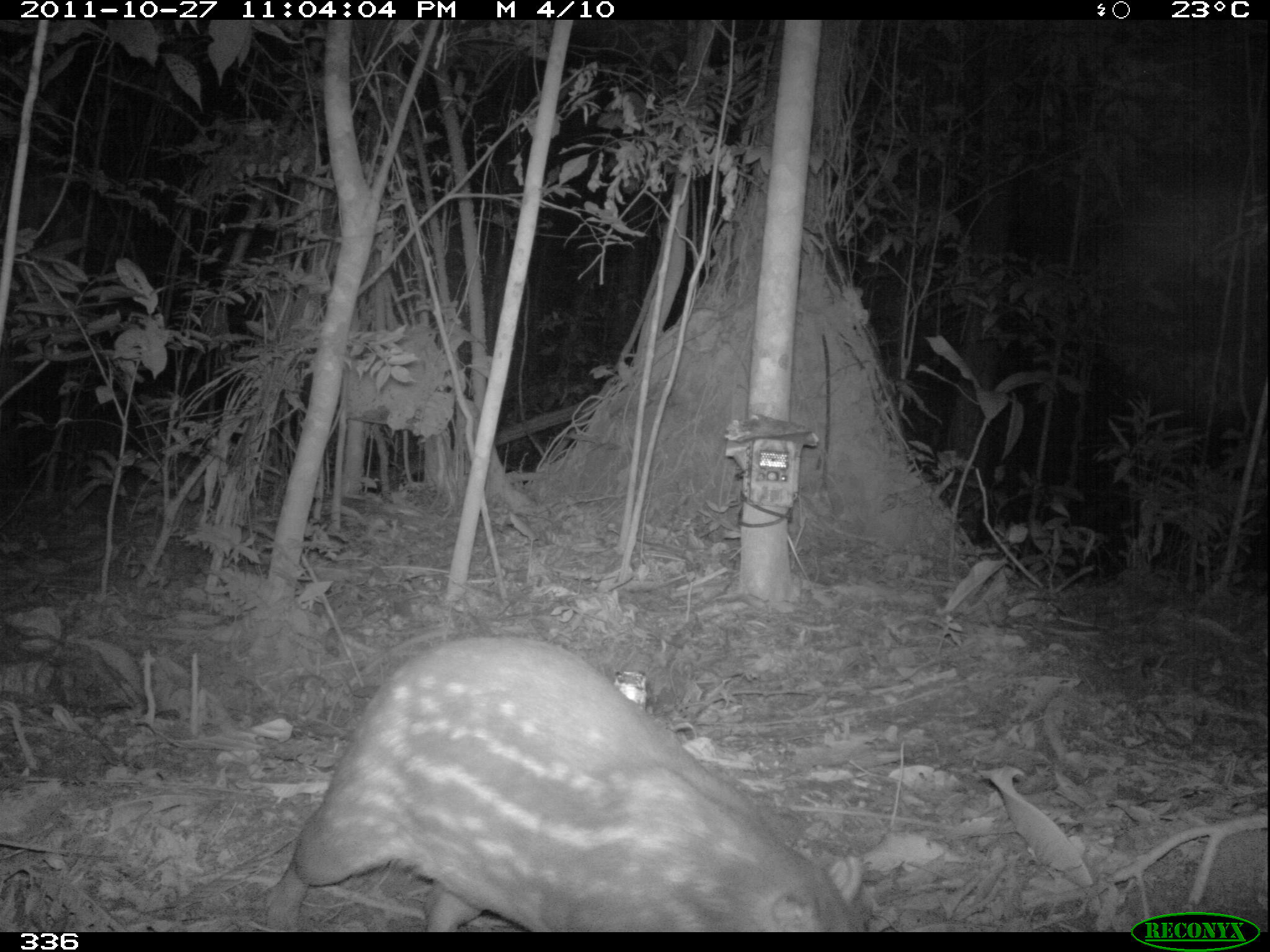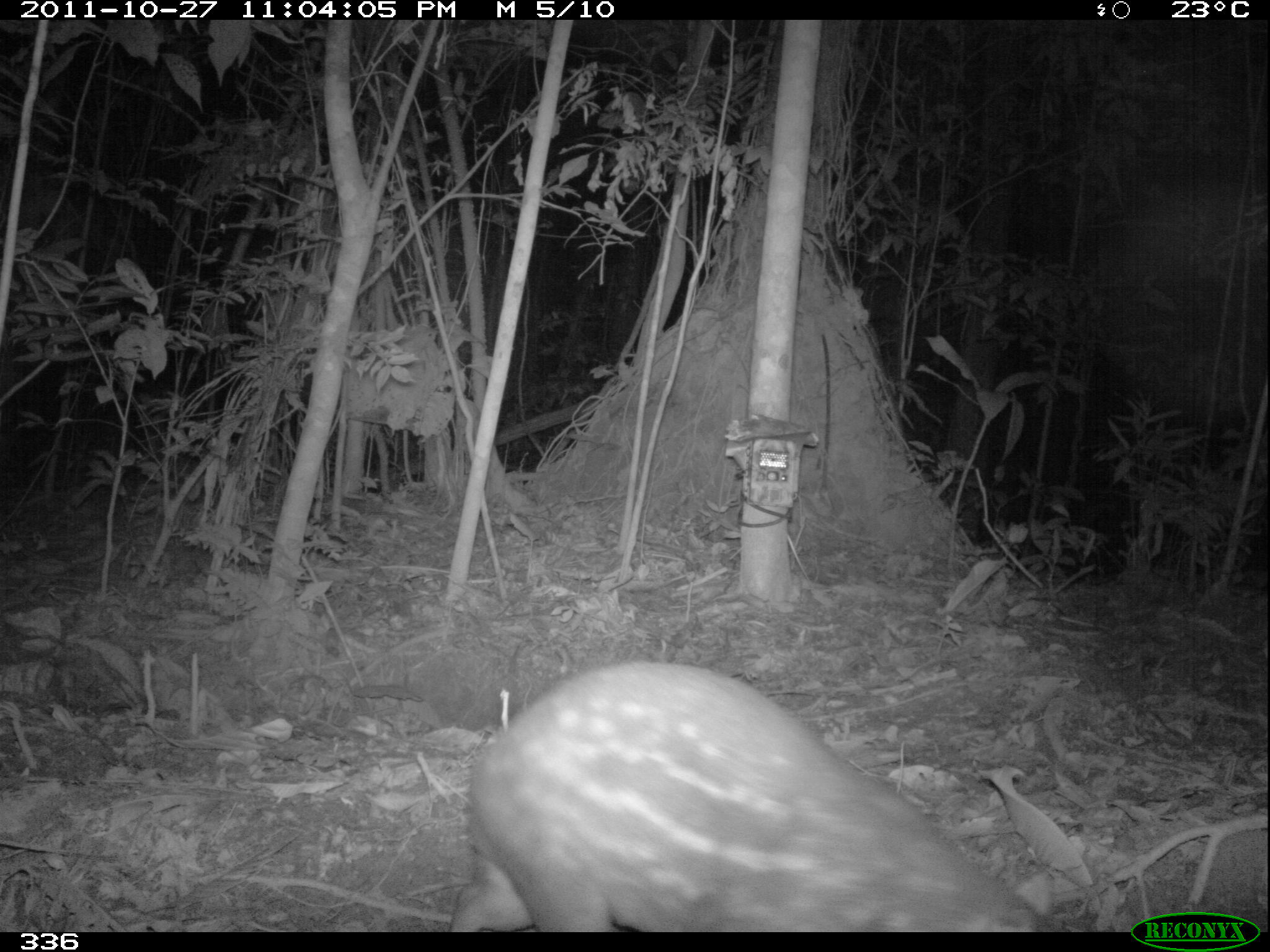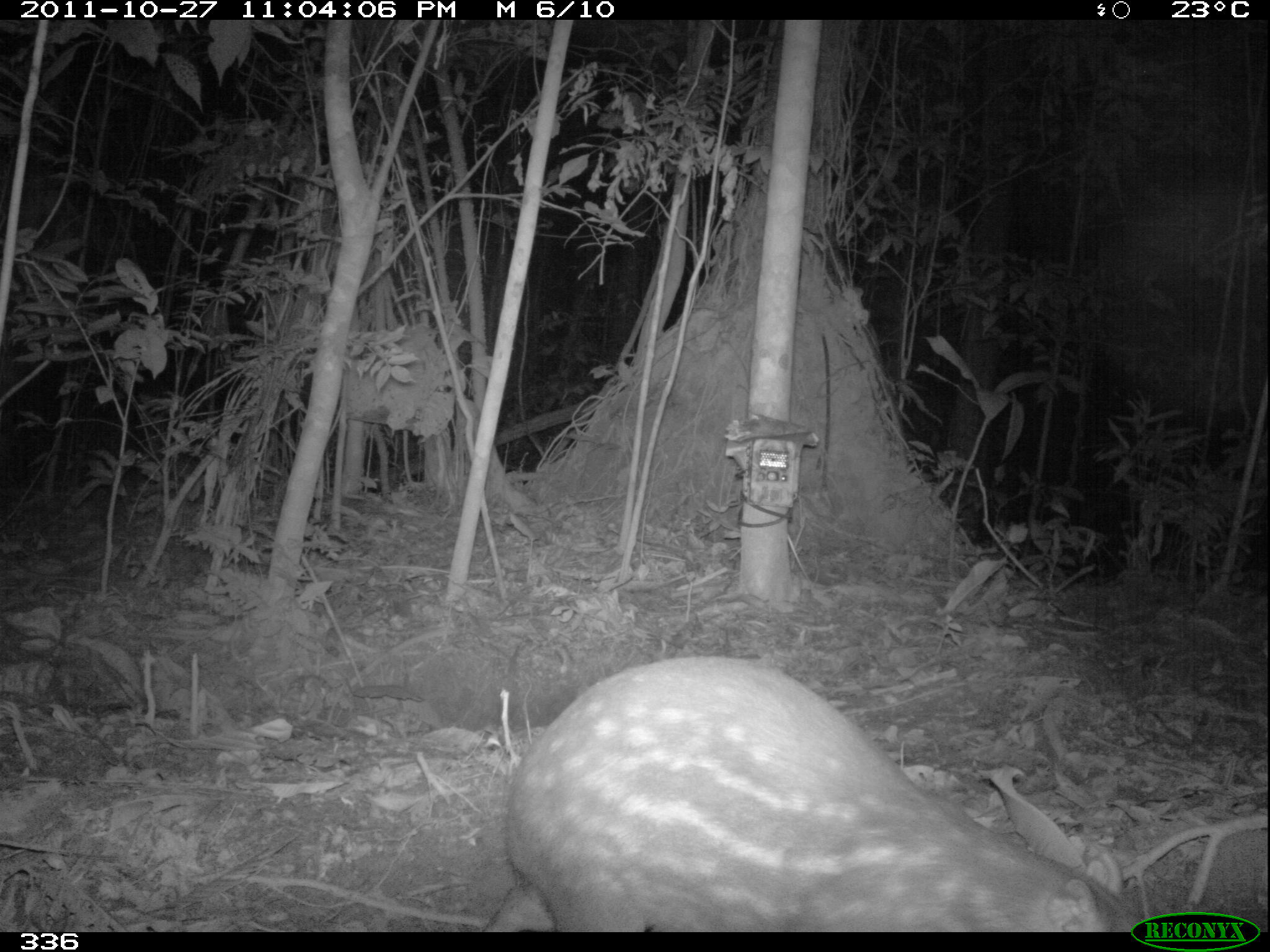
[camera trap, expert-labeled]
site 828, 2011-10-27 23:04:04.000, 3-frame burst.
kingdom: Animalia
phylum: Chordata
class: Mammalia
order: Rodentia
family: Cuniculidae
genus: Cuniculus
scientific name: Cuniculus paca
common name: spotted paca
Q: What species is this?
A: Cuniculus paca (spotted paca).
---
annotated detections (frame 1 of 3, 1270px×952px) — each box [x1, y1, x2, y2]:
cuniculus paca: [255, 634, 857, 932]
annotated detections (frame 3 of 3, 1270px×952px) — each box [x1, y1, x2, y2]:
cuniculus paca: [482, 653, 1142, 931]